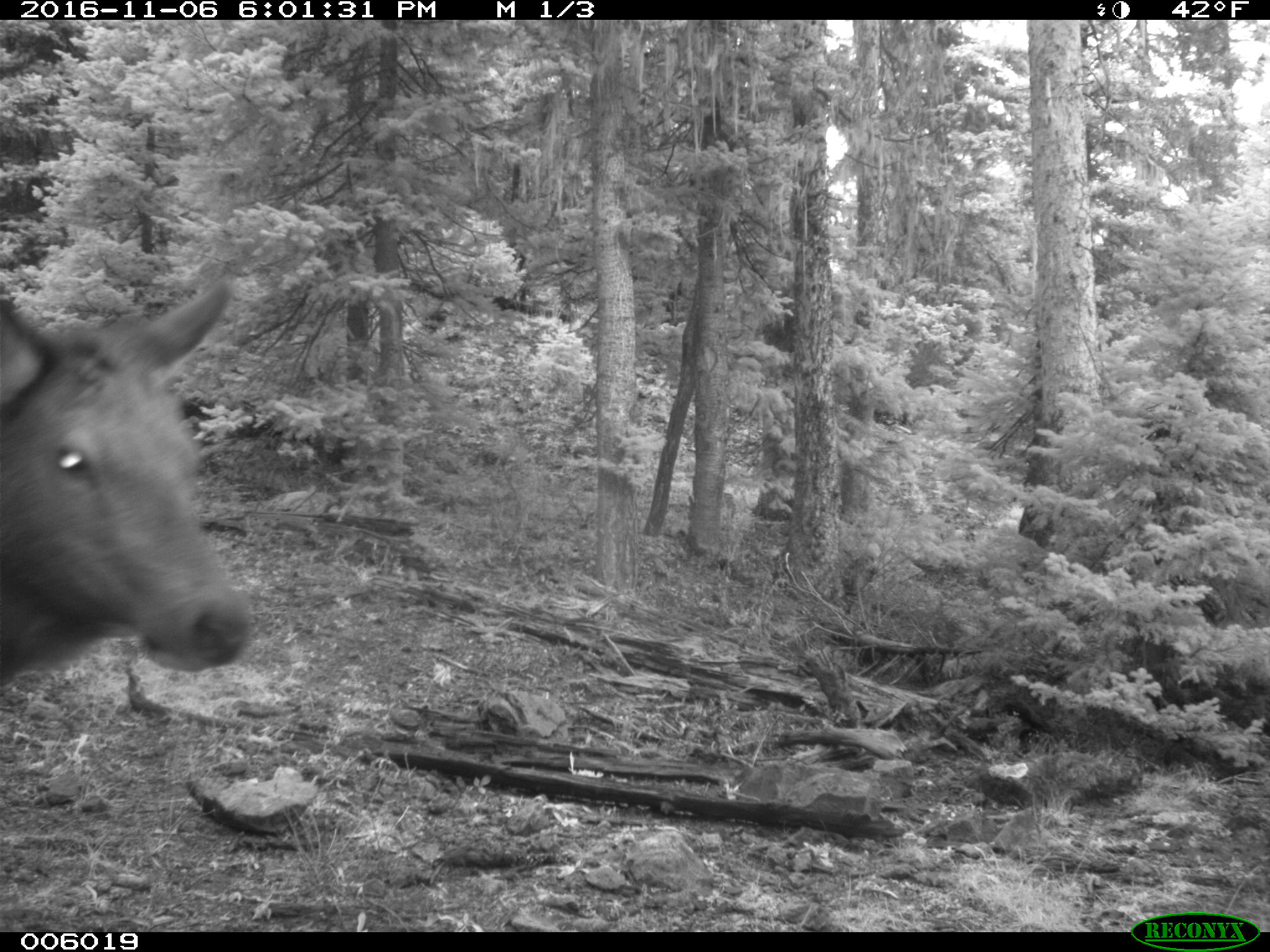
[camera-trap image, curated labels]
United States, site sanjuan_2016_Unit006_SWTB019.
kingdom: Animalia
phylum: Chordata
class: Mammalia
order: Artiodactyla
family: Cervidae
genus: Cervus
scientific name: Cervus elaphus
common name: red deer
Cervus elaphus (red deer).